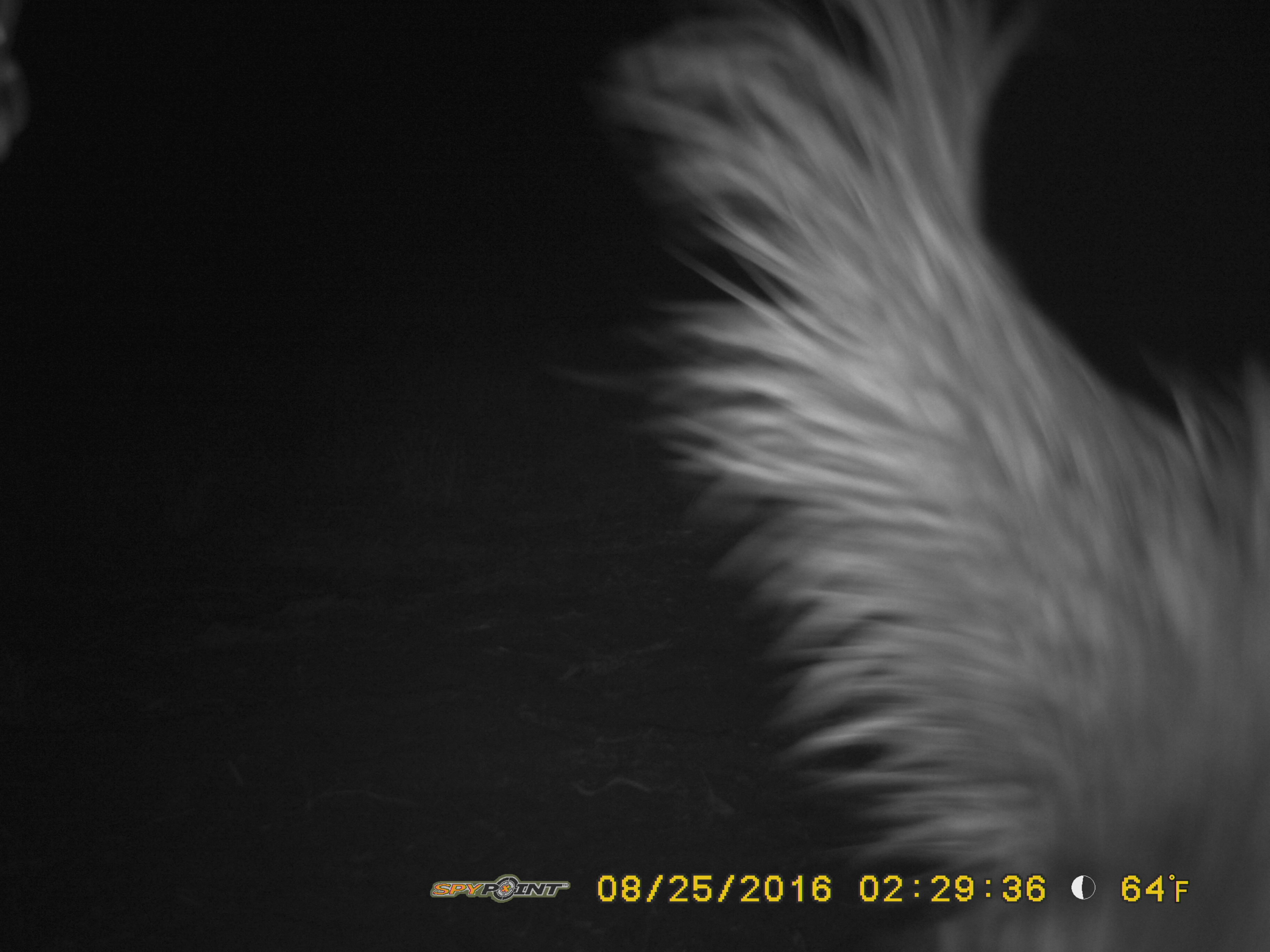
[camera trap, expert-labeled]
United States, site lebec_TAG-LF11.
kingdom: Animalia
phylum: Chordata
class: Mammalia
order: Artiodactyla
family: Suidae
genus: Sus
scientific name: Sus scrofa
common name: wild boar